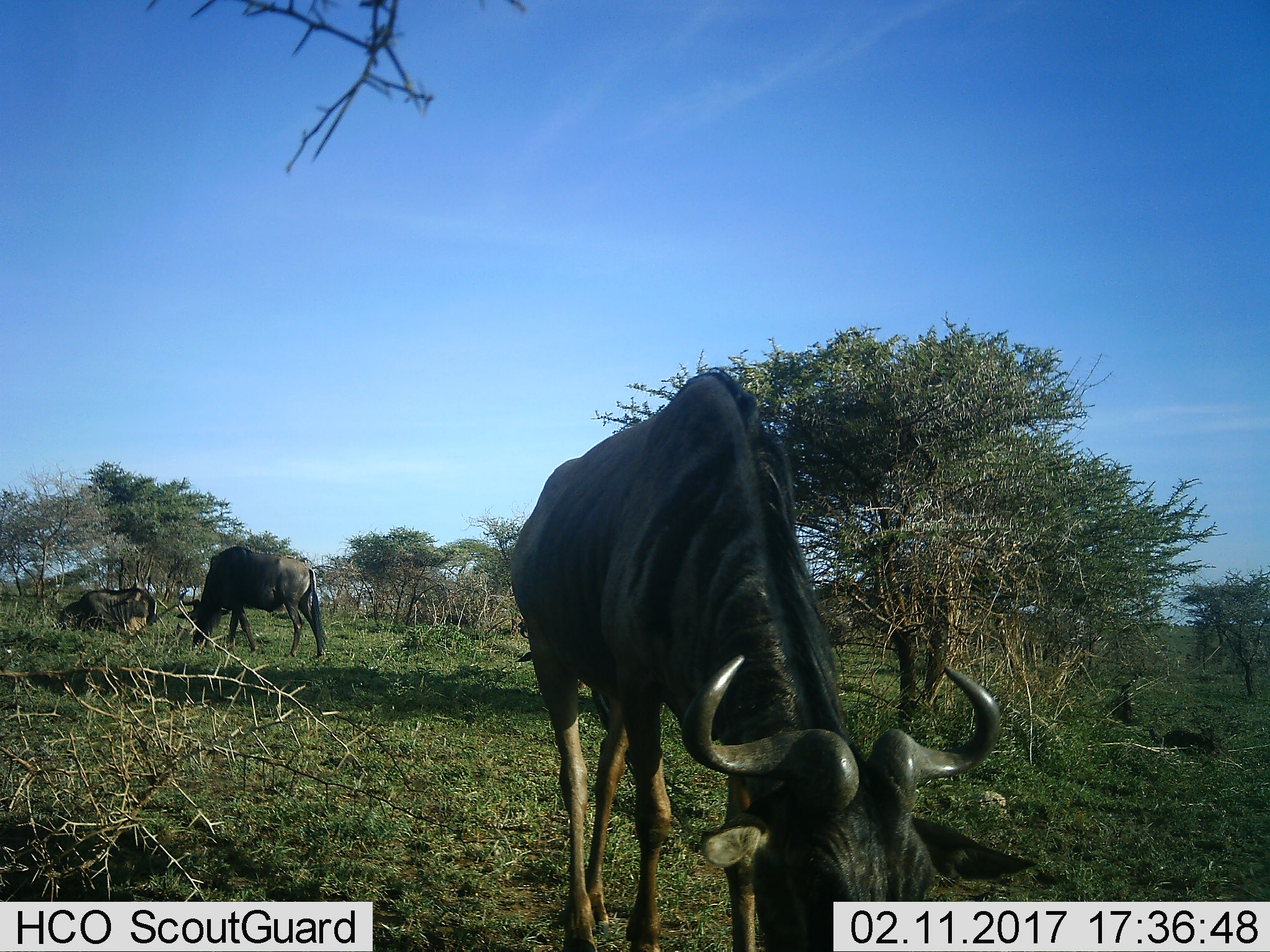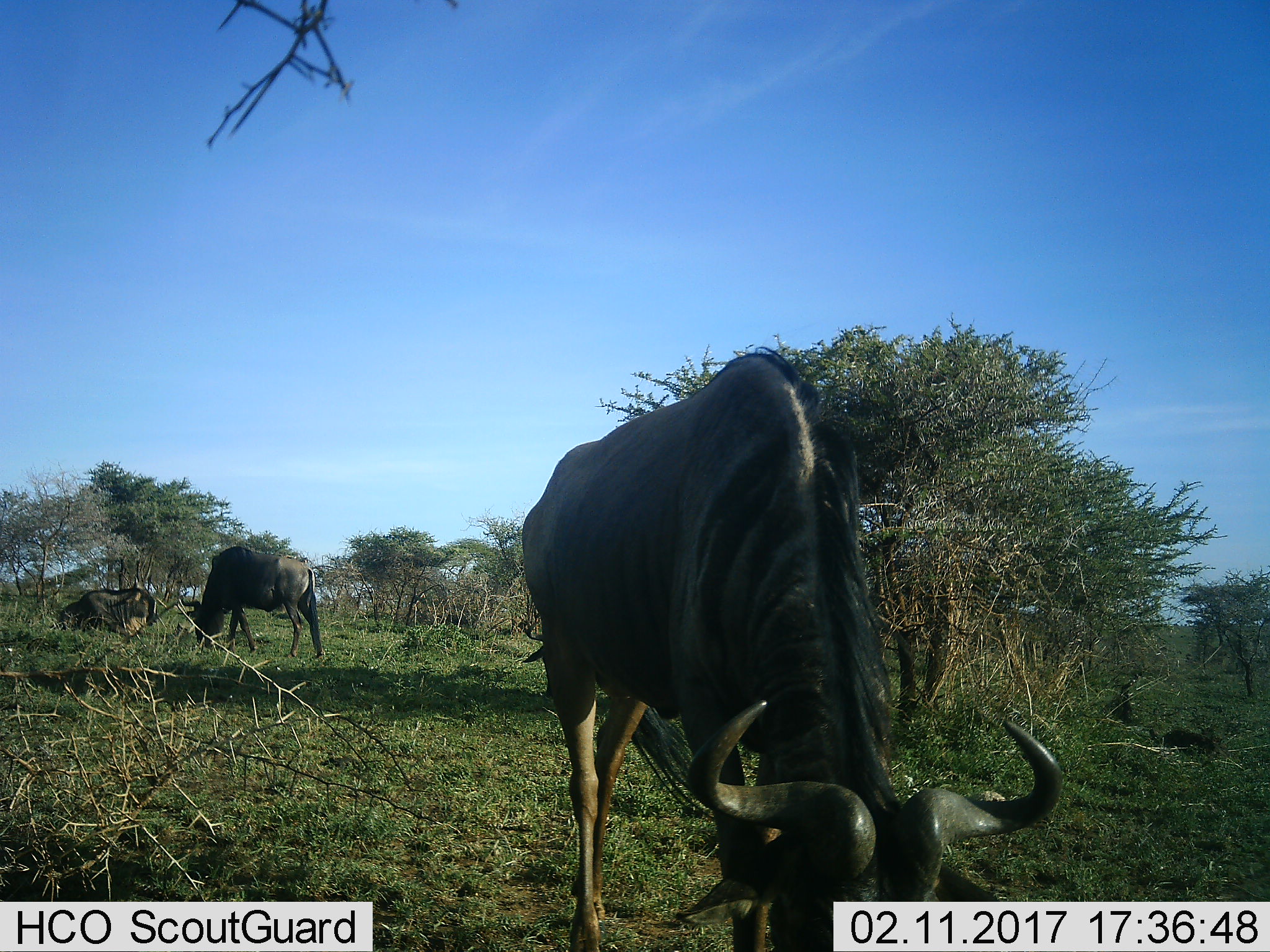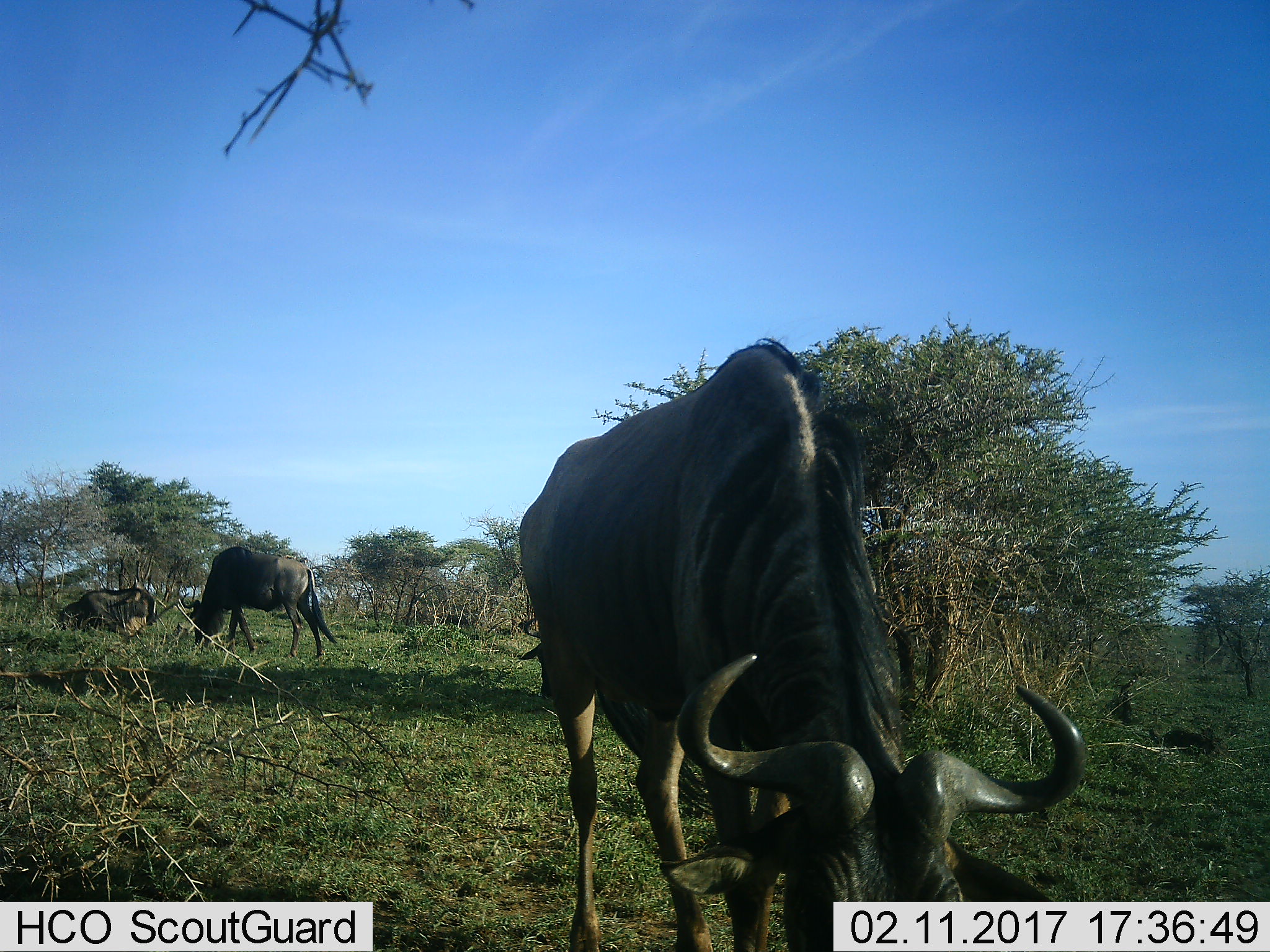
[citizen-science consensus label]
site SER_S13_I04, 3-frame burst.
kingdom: Animalia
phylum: Chordata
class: Mammalia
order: Artiodactyla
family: Bovidae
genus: Connochaetes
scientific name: Connochaetes taurinus taurinus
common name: blue wildebeest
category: wildebeestblue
Wildebeestblue (blue wildebeest) (Connochaetes taurinus taurinus), count 3. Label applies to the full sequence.